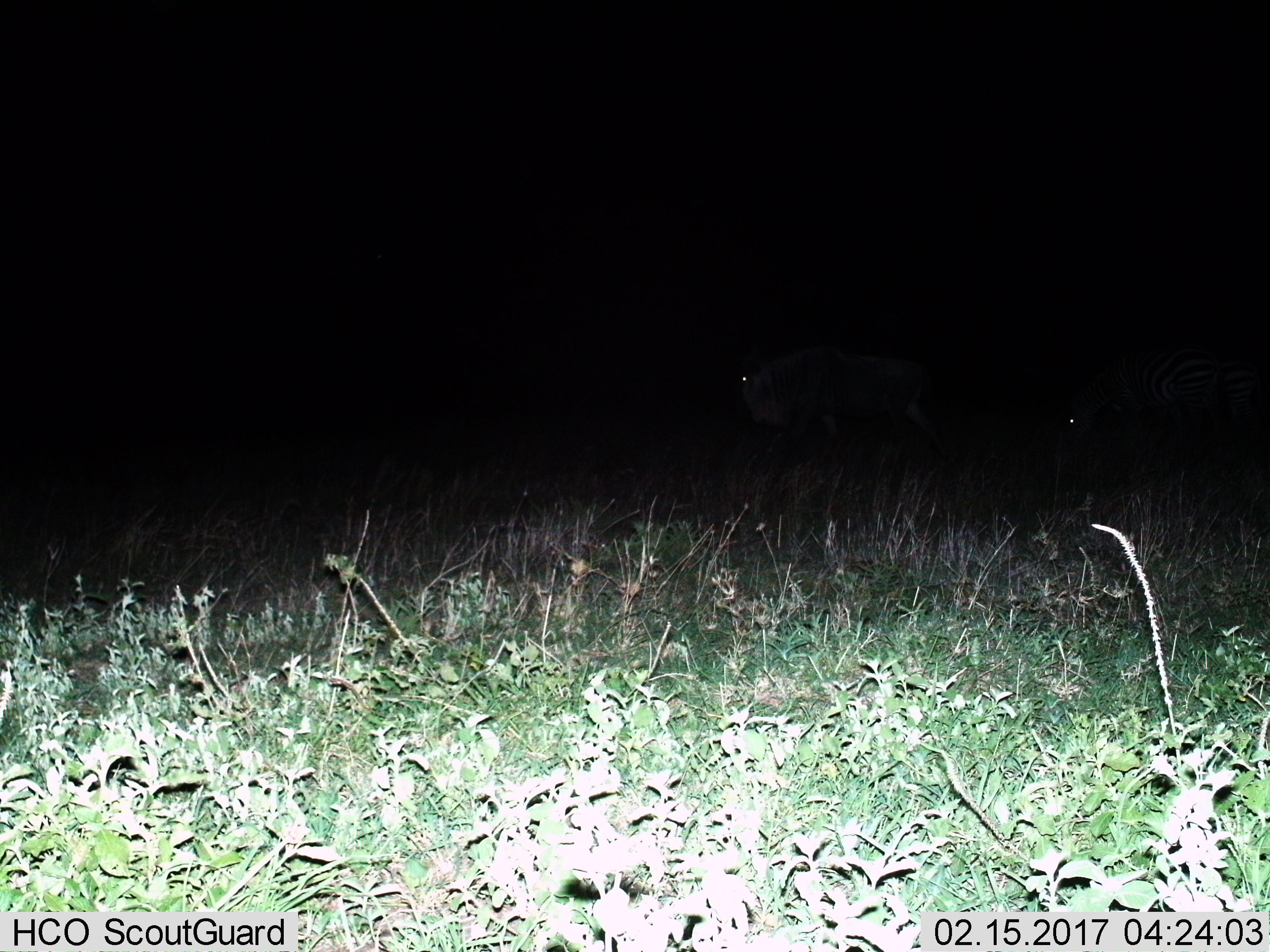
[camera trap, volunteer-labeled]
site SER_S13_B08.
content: unidentified animal